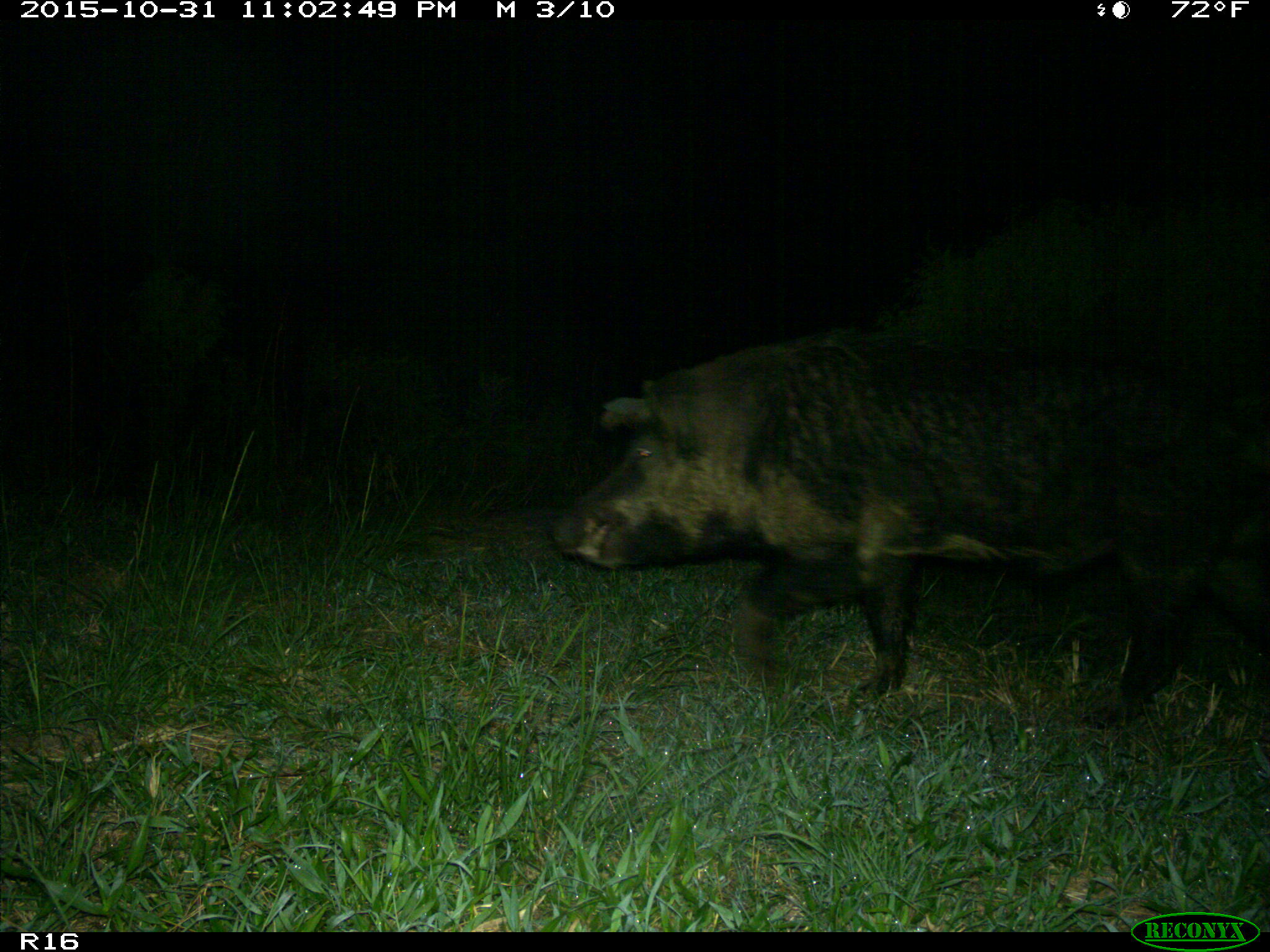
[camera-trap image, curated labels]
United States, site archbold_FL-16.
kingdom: Animalia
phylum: Chordata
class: Mammalia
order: Artiodactyla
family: Suidae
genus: Sus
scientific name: Sus scrofa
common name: wild boar